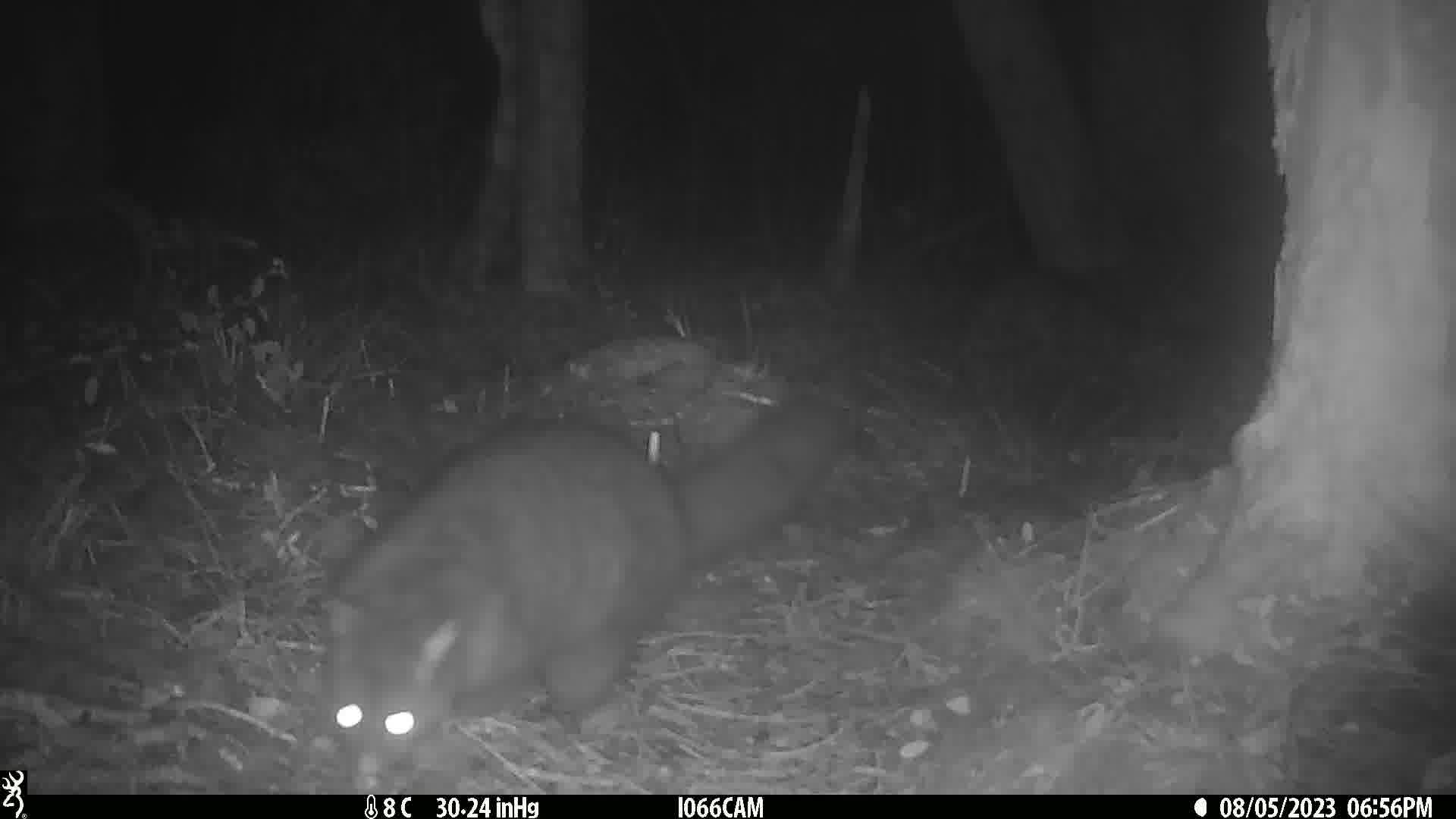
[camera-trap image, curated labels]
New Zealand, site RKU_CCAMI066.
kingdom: Animalia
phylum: Chordata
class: Mammalia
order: Diprotodontia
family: Phalangeridae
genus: Trichosurus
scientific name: Trichosurus vulpecula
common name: common brushtail possum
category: possum